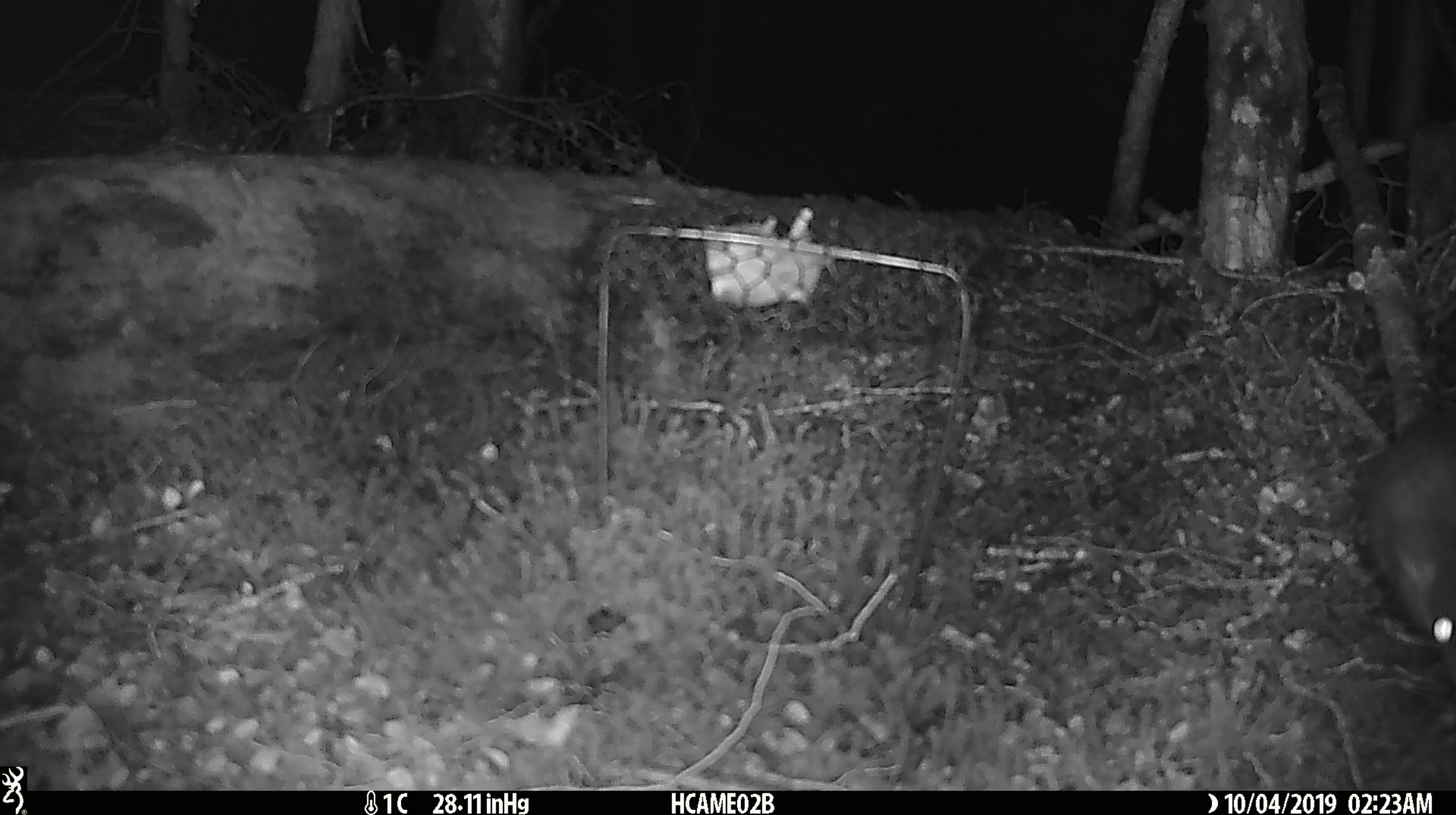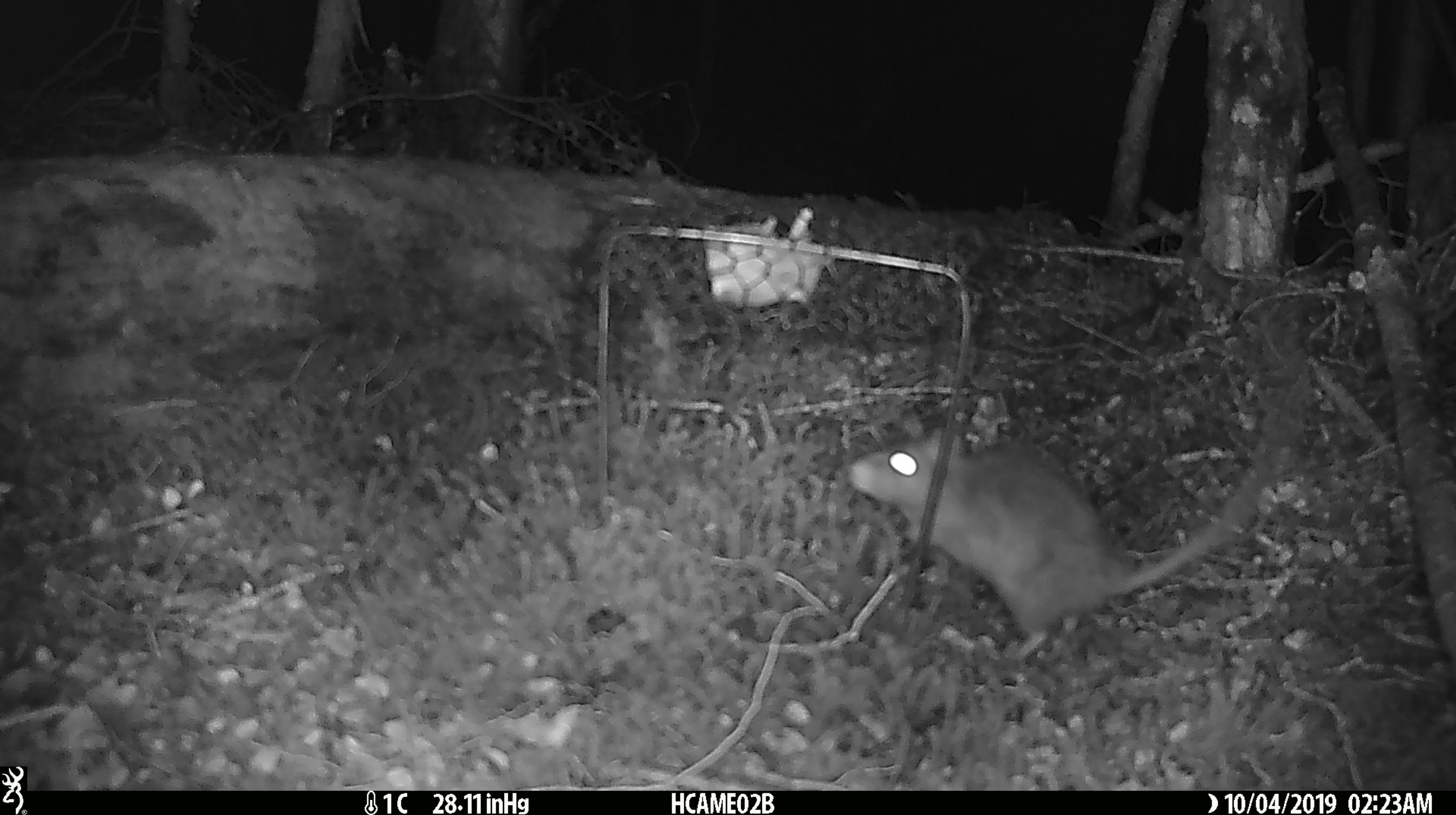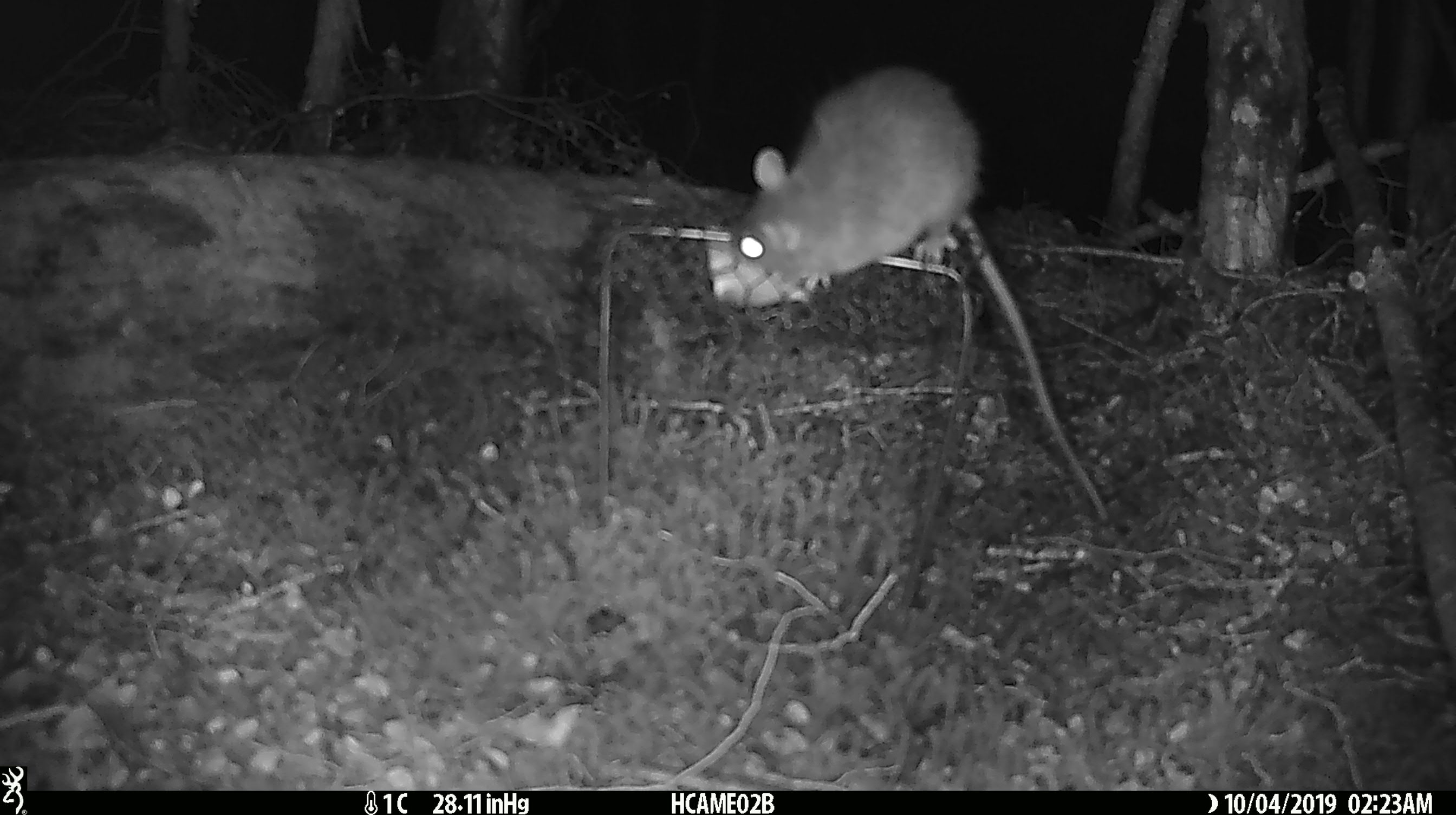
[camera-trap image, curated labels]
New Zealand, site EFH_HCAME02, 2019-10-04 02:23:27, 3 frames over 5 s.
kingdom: Animalia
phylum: Chordata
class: Mammalia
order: Rodentia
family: Muridae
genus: Rattus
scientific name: Rattus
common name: rat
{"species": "rat (Rattus)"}